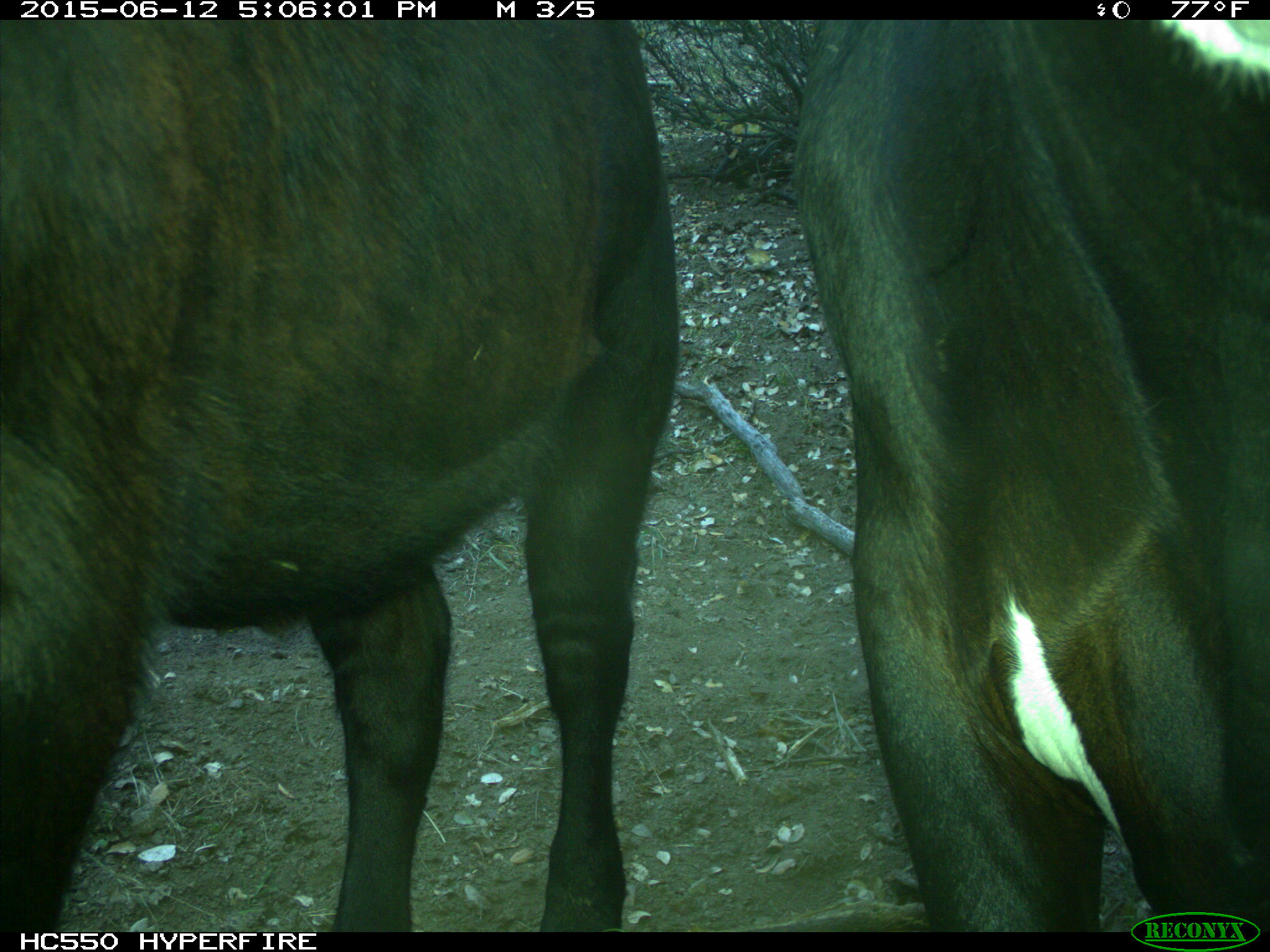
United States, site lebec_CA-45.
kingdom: Animalia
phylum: Chordata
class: Mammalia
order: Artiodactyla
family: Bovidae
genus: Bos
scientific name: Bos taurus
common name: domestic cow